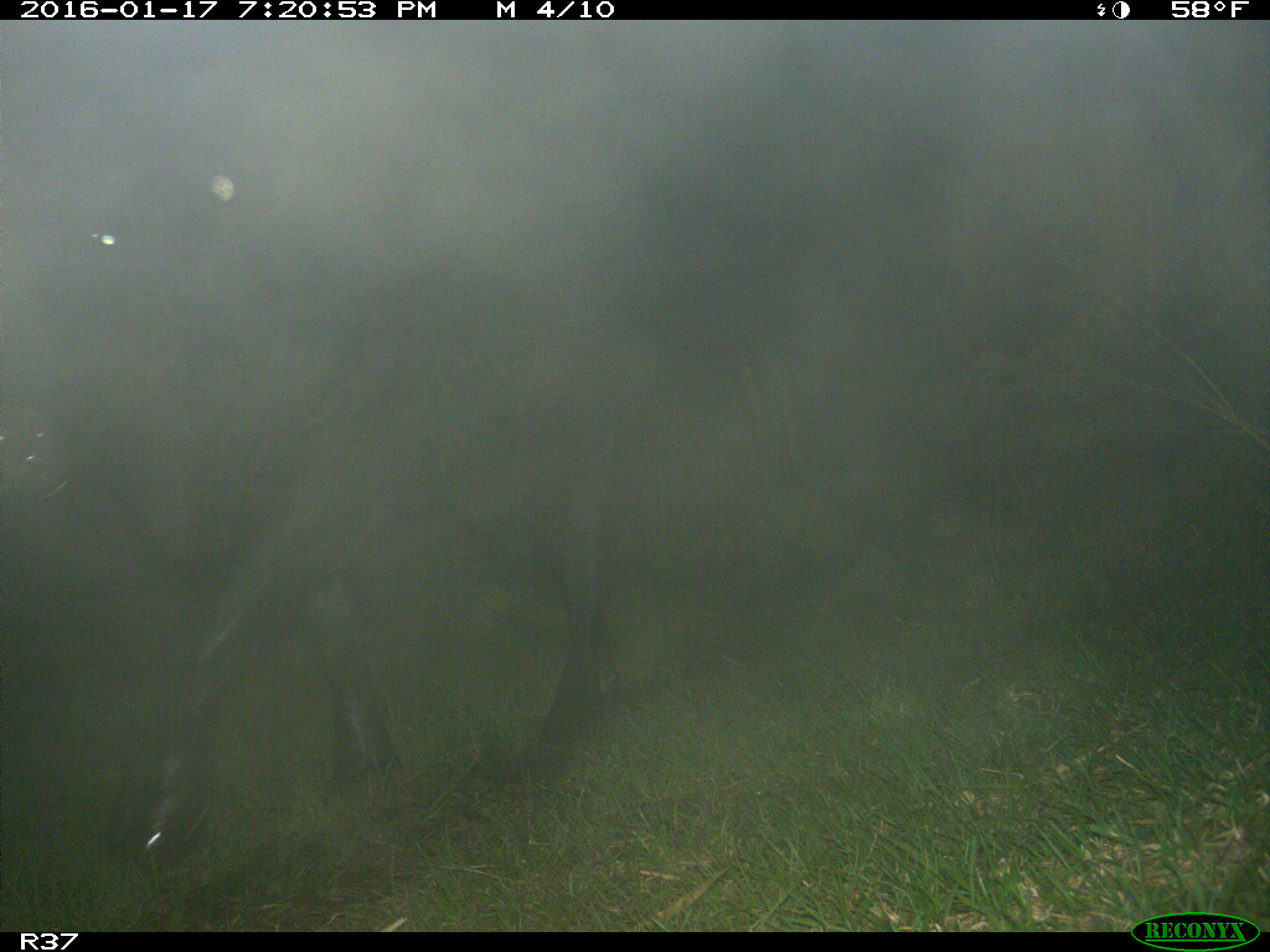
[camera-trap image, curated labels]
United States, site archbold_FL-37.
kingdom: Animalia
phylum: Chordata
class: Mammalia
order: Artiodactyla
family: Bovidae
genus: Bos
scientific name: Bos taurus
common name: domestic cow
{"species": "Bos taurus (domestic cow)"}